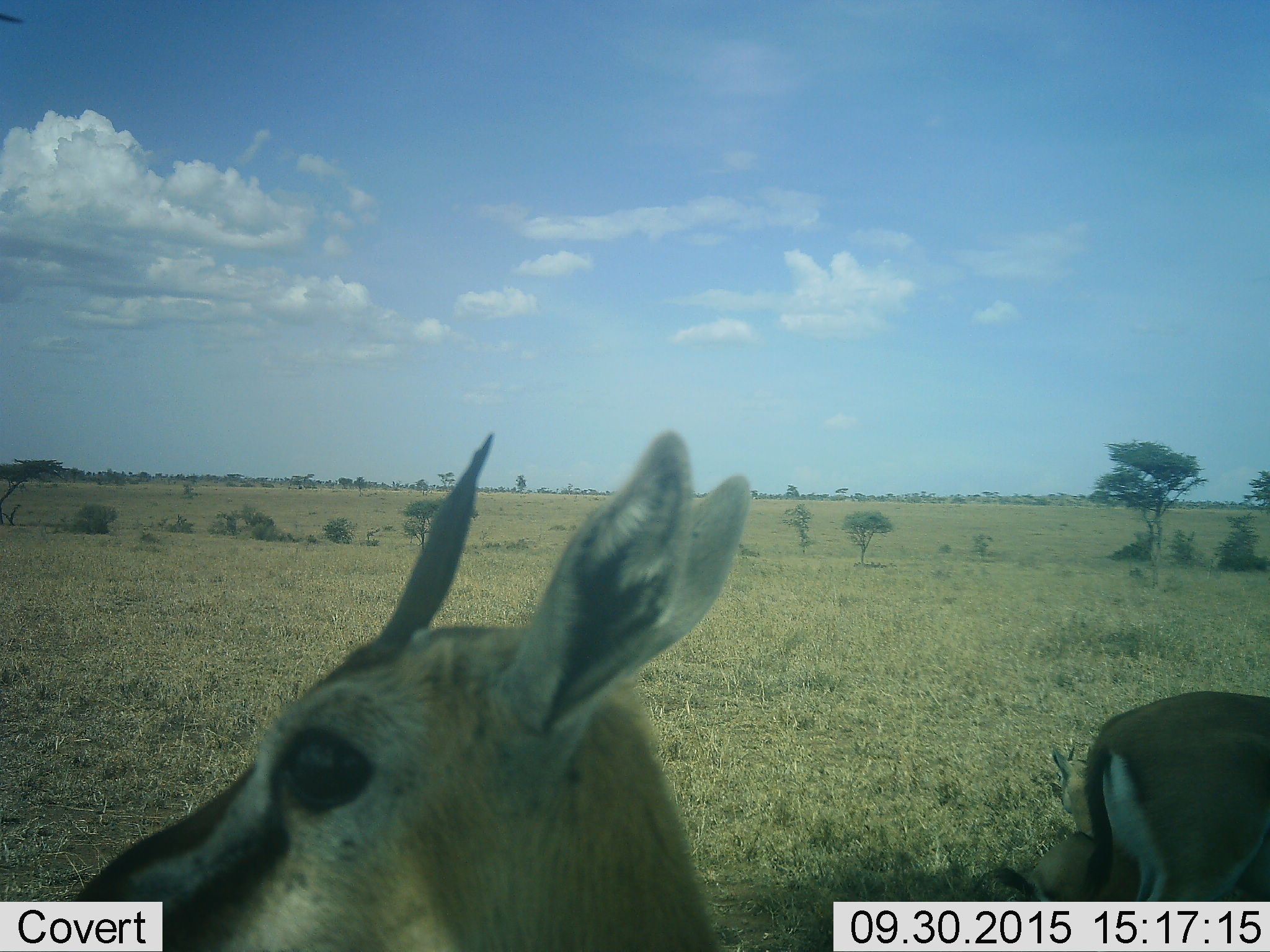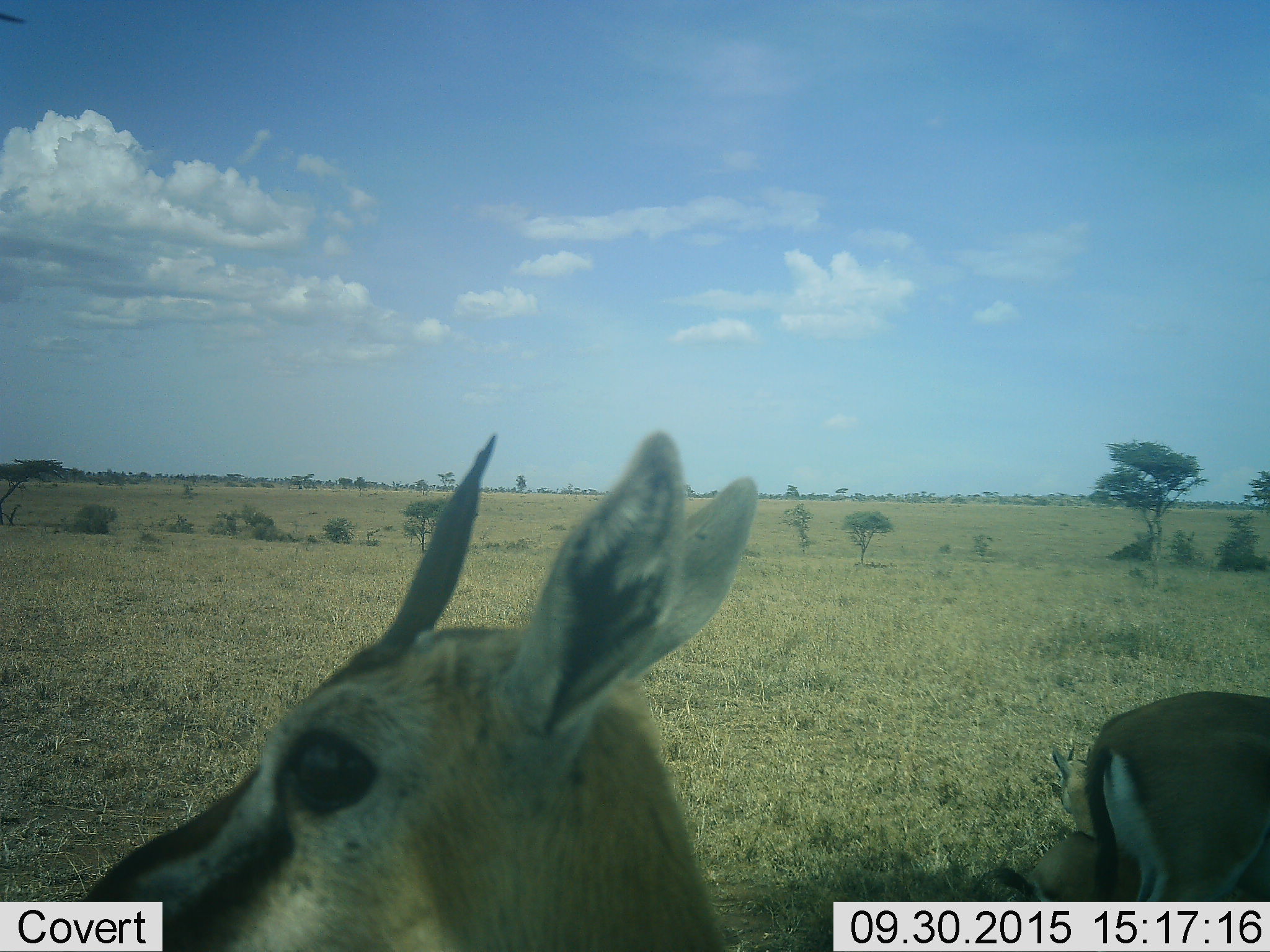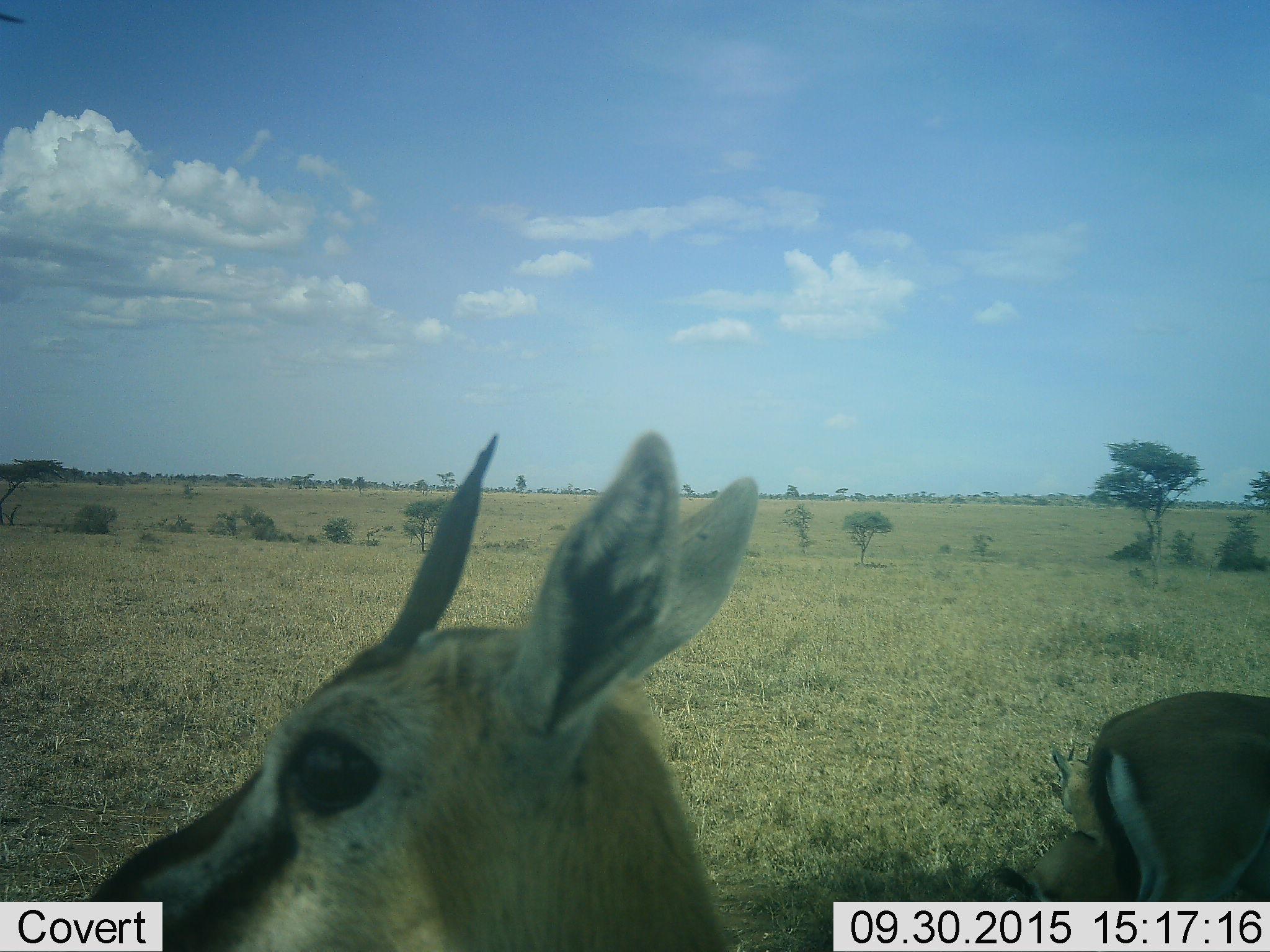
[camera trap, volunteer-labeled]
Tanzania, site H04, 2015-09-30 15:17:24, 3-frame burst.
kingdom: Animalia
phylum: Chordata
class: Mammalia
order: Artiodactyla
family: Bovidae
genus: Eudorcas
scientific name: Eudorcas thomsonii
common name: thomson's gazelle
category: gazellethomsons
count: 3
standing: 100%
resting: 43%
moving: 0%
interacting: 0%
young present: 29%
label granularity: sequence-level